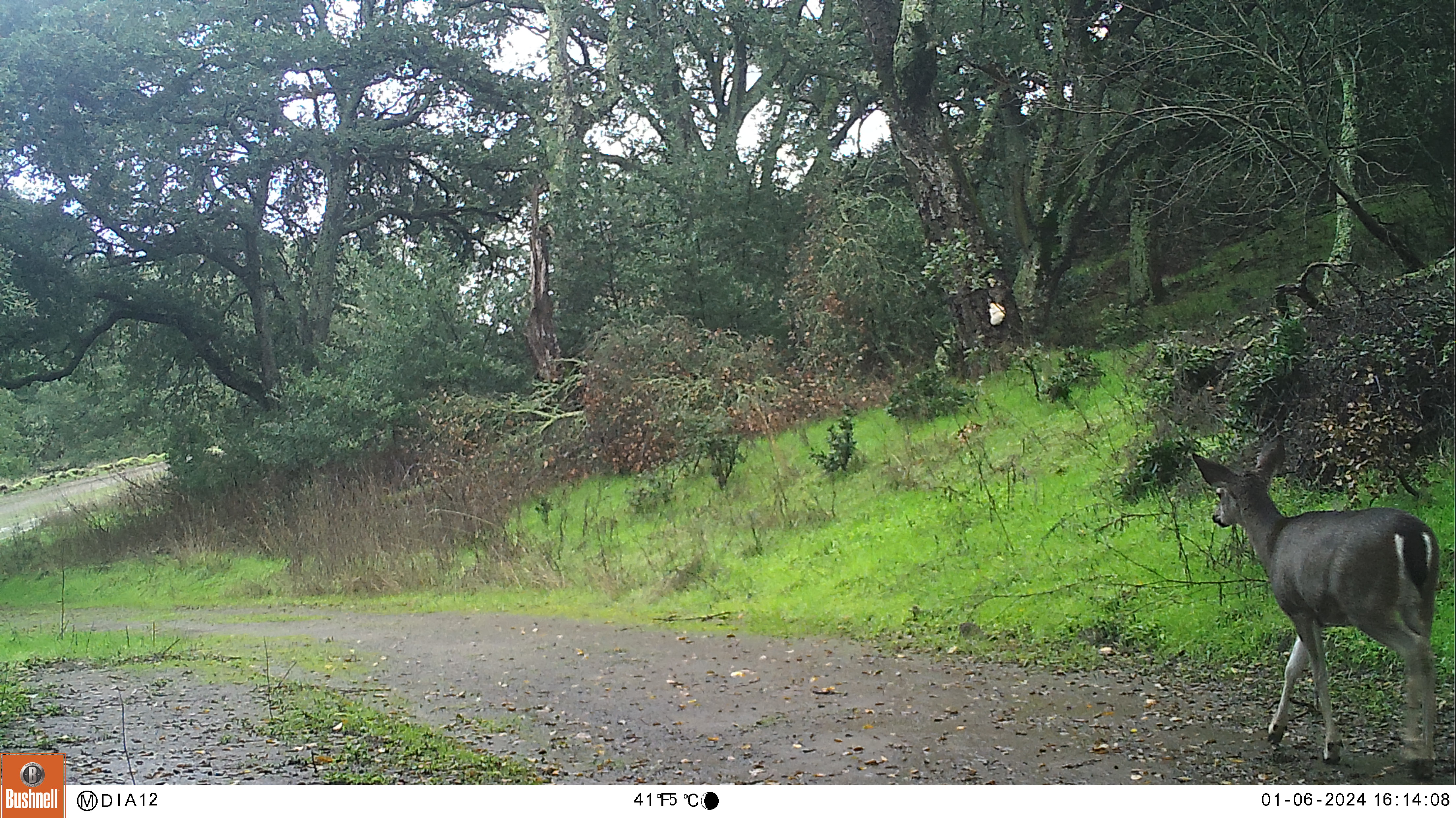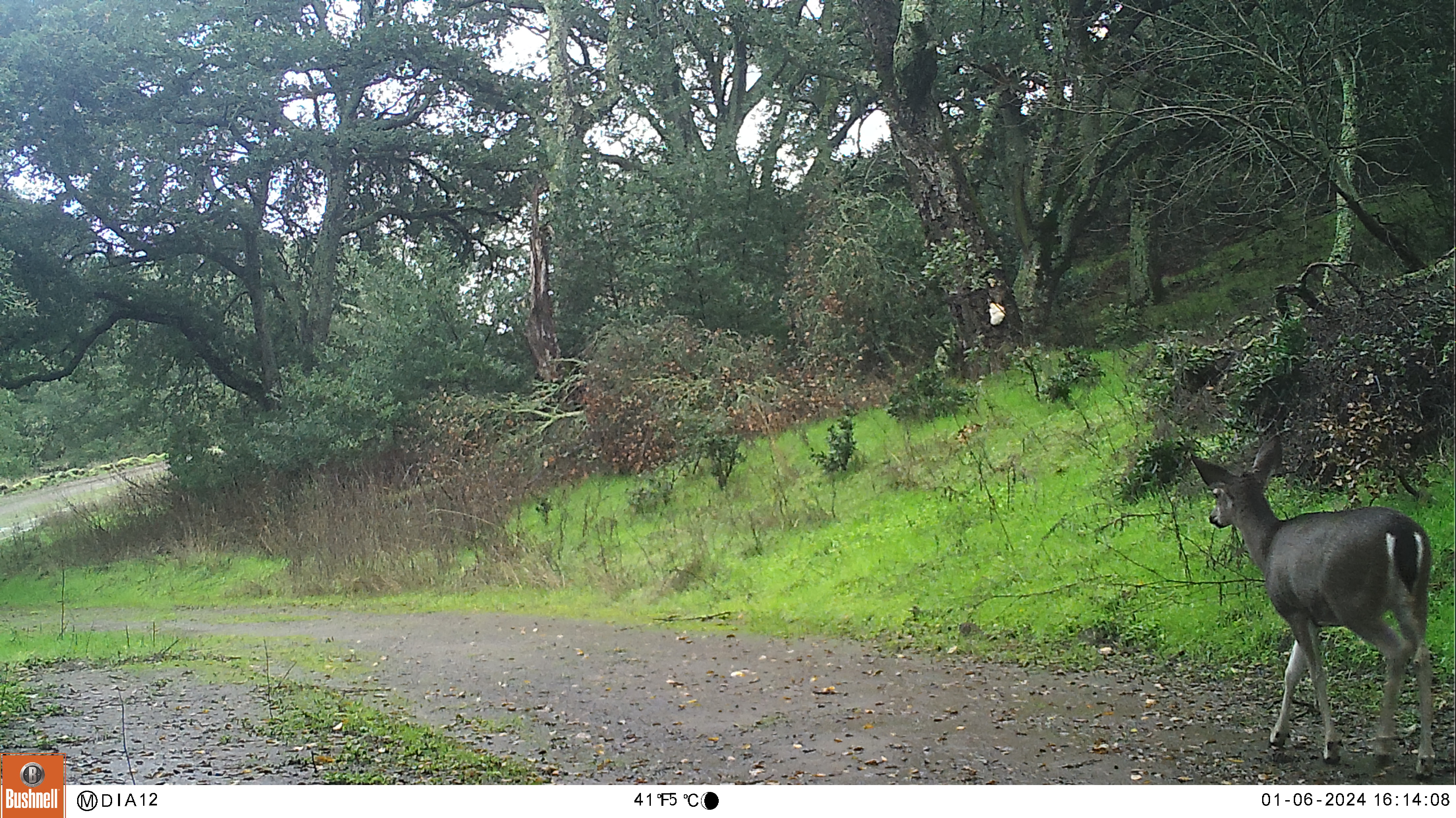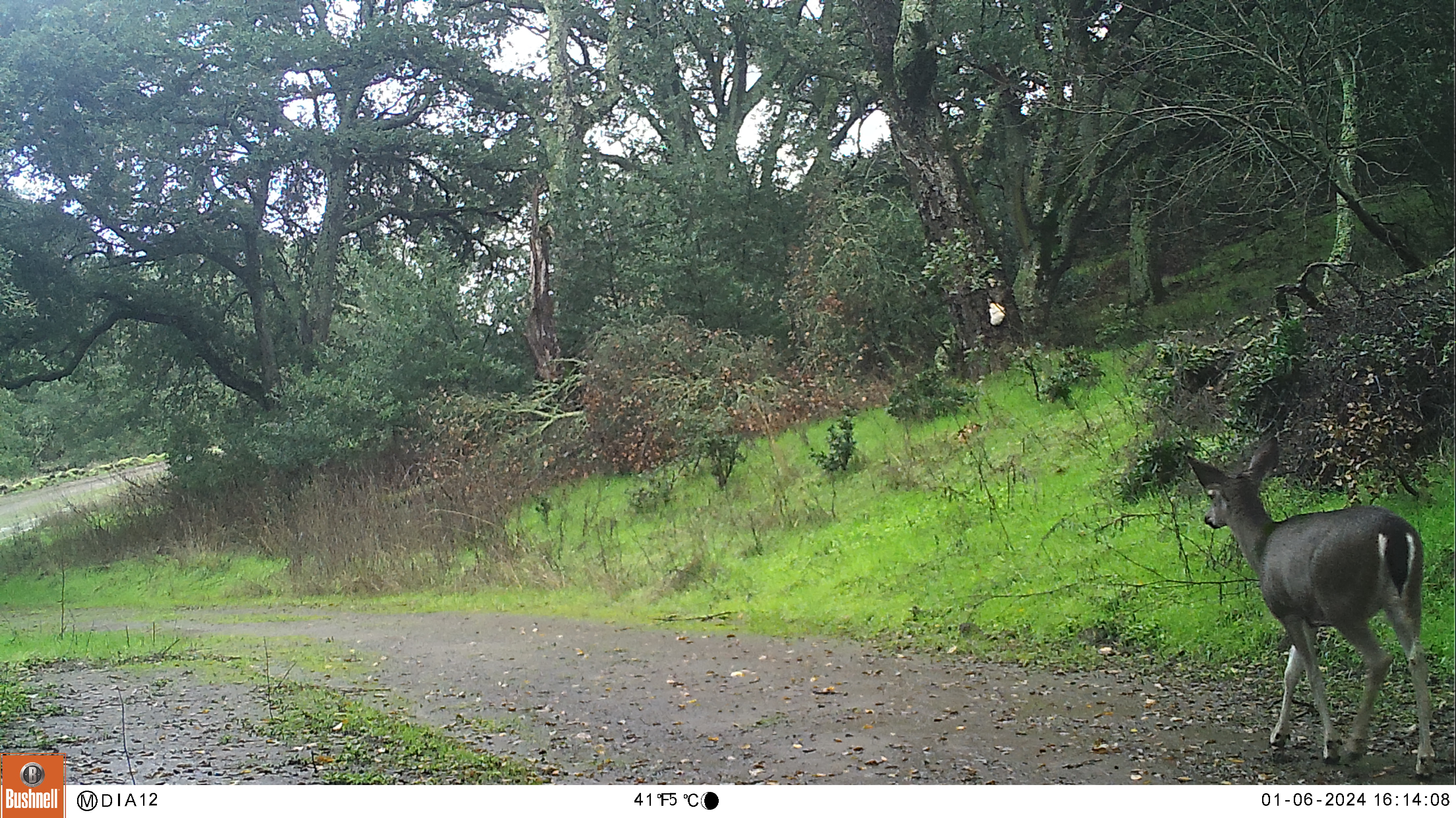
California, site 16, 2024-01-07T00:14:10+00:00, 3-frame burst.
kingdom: Animalia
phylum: Chordata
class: Mammalia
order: Artiodactyla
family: Cervidae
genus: Odocoileus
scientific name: Odocoileus hemionus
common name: mule deer